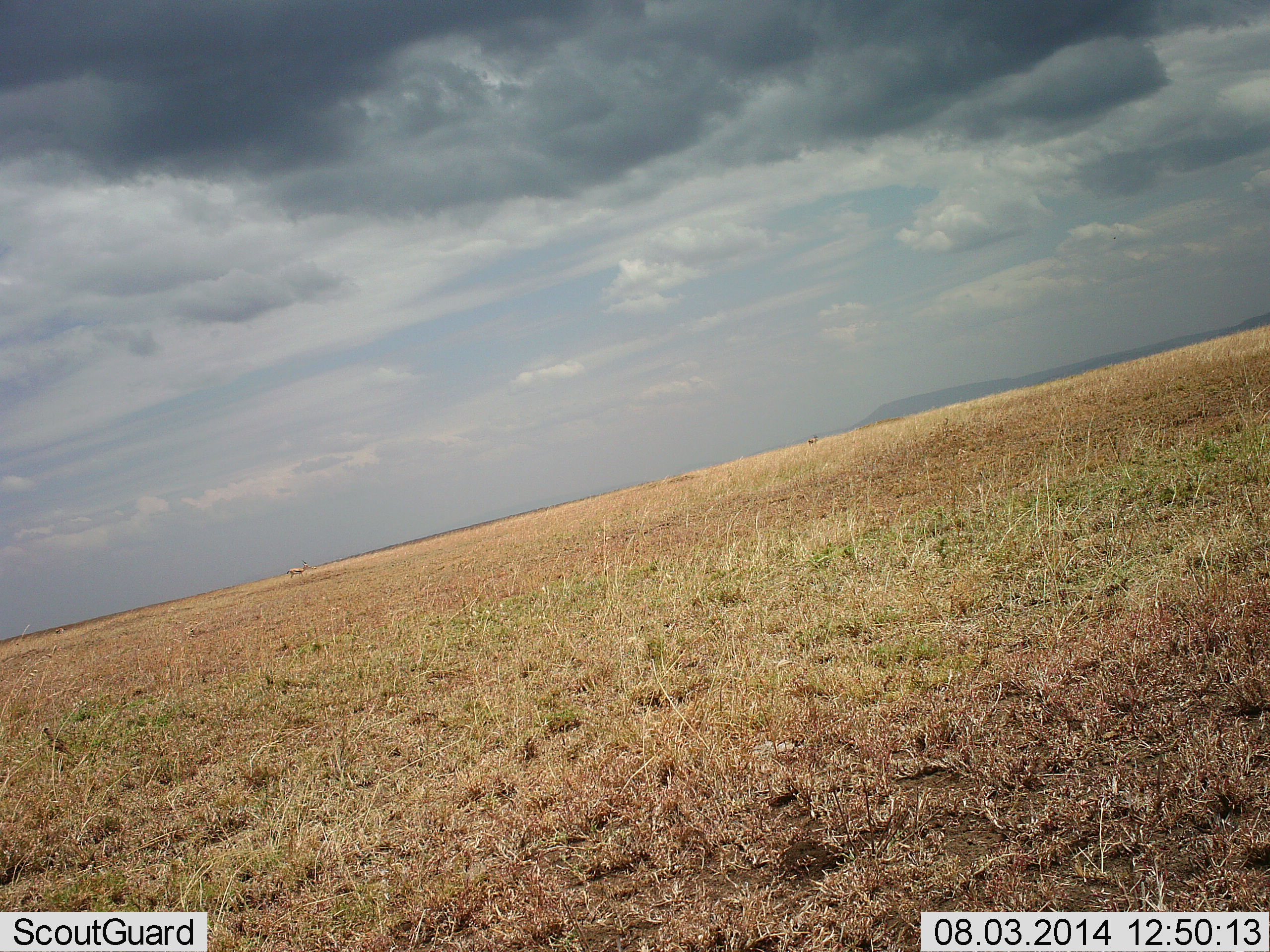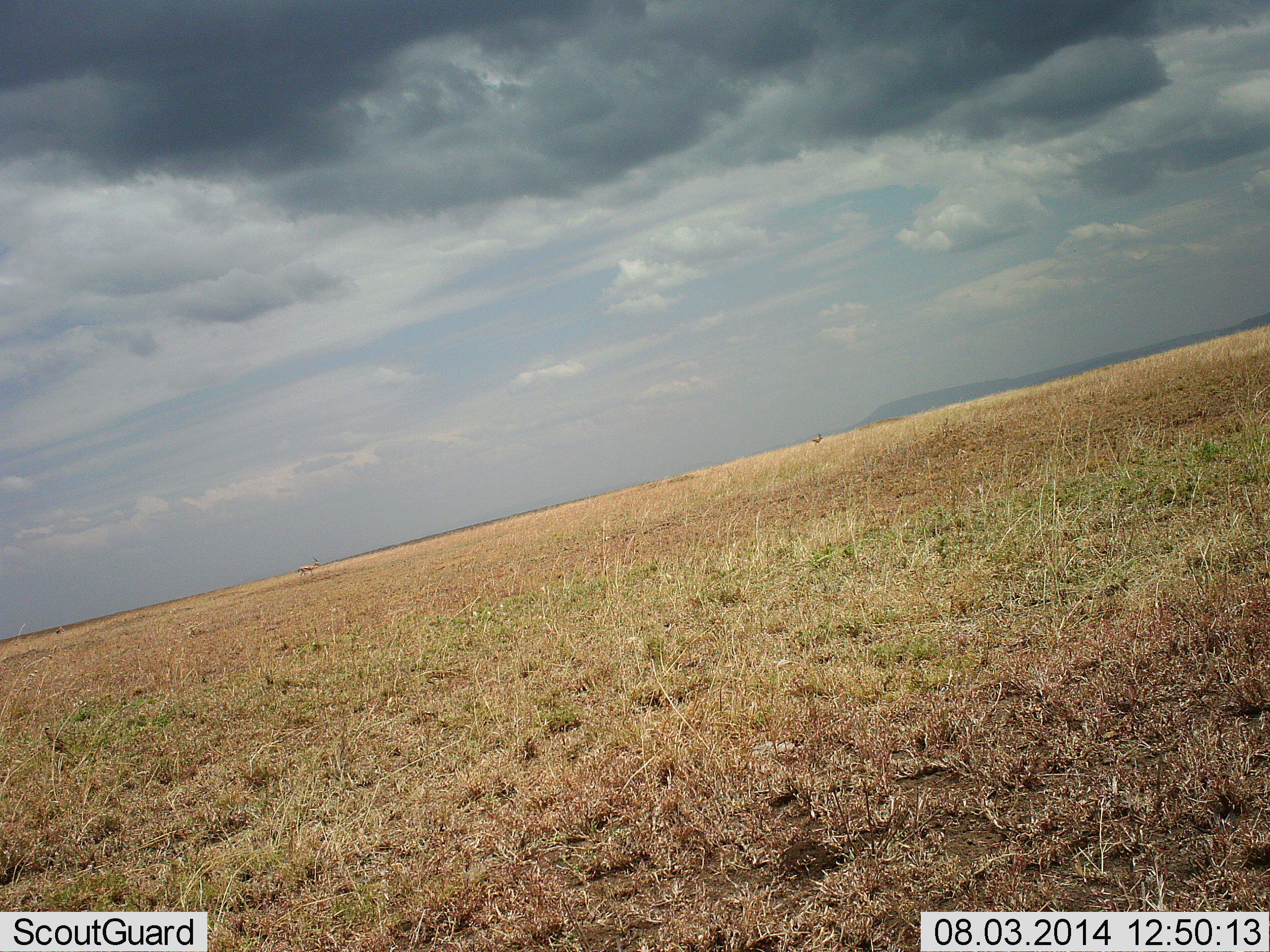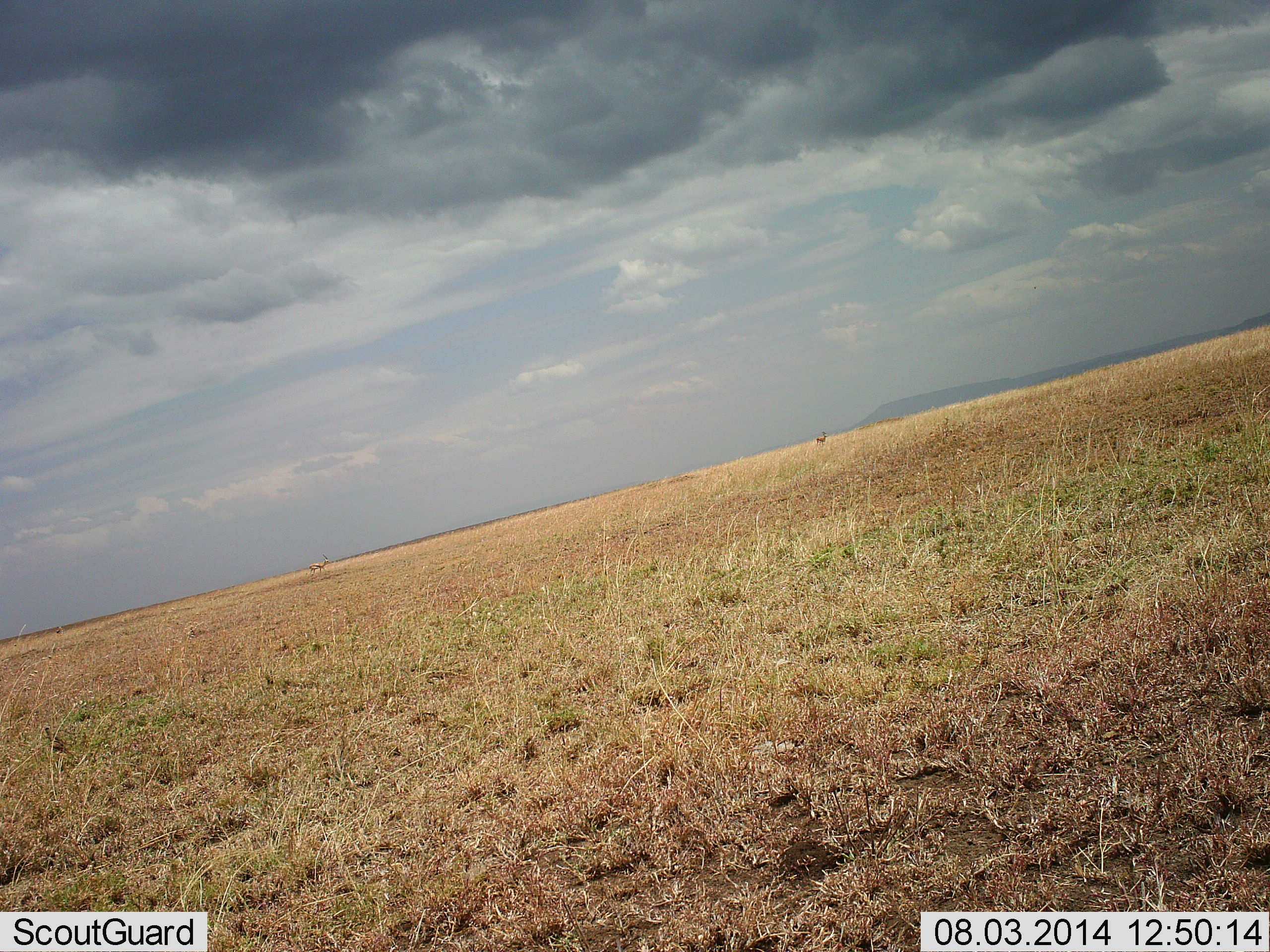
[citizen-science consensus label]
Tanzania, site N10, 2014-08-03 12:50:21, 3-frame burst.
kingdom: Animalia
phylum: Chordata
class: Mammalia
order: Artiodactyla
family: Bovidae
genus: Eudorcas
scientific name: Eudorcas thomsonii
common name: thomson's gazelle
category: gazellethomsons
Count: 2.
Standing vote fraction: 0%.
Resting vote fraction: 0%.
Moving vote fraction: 100%.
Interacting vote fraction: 0%.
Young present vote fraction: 0%.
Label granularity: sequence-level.